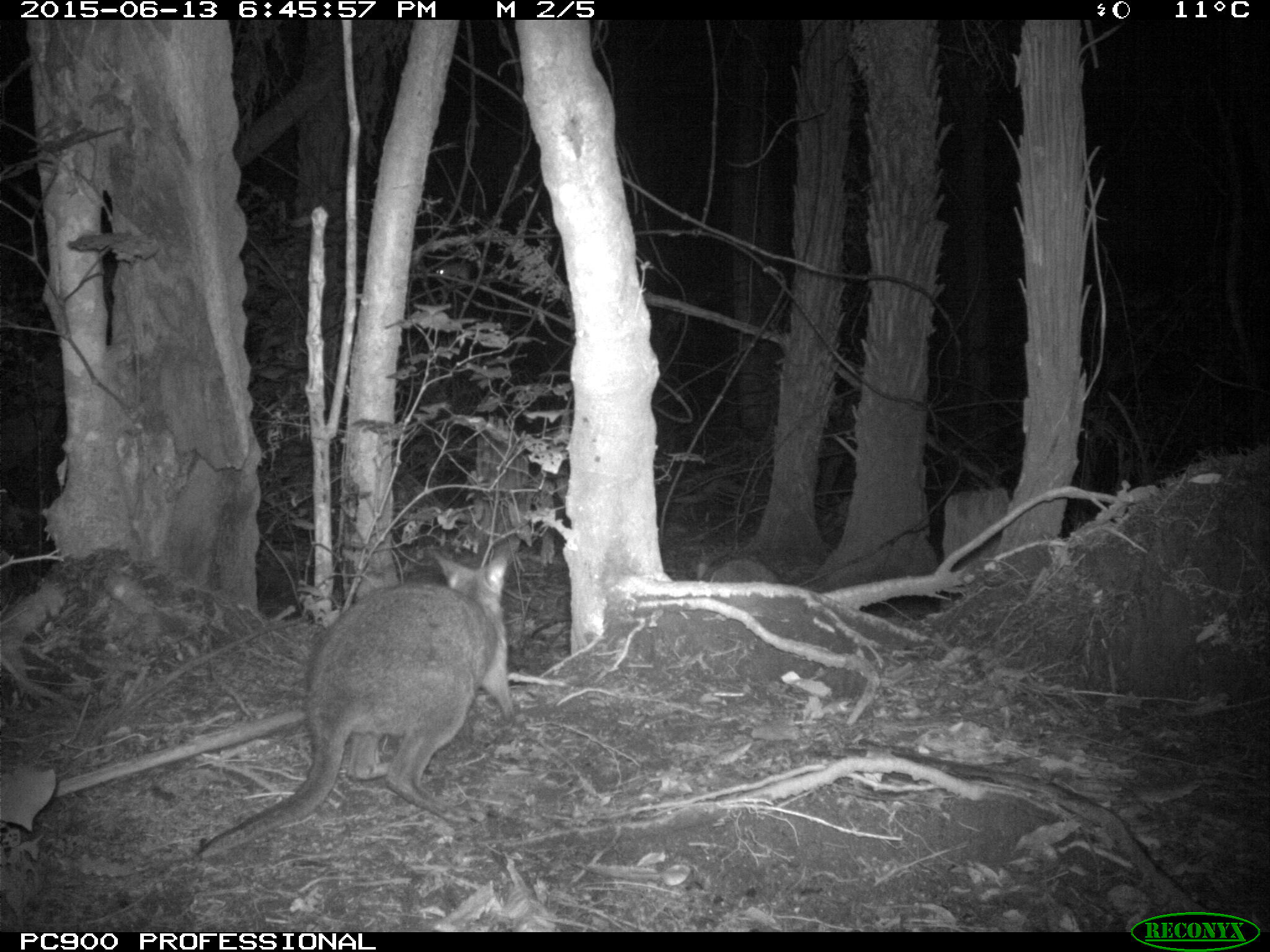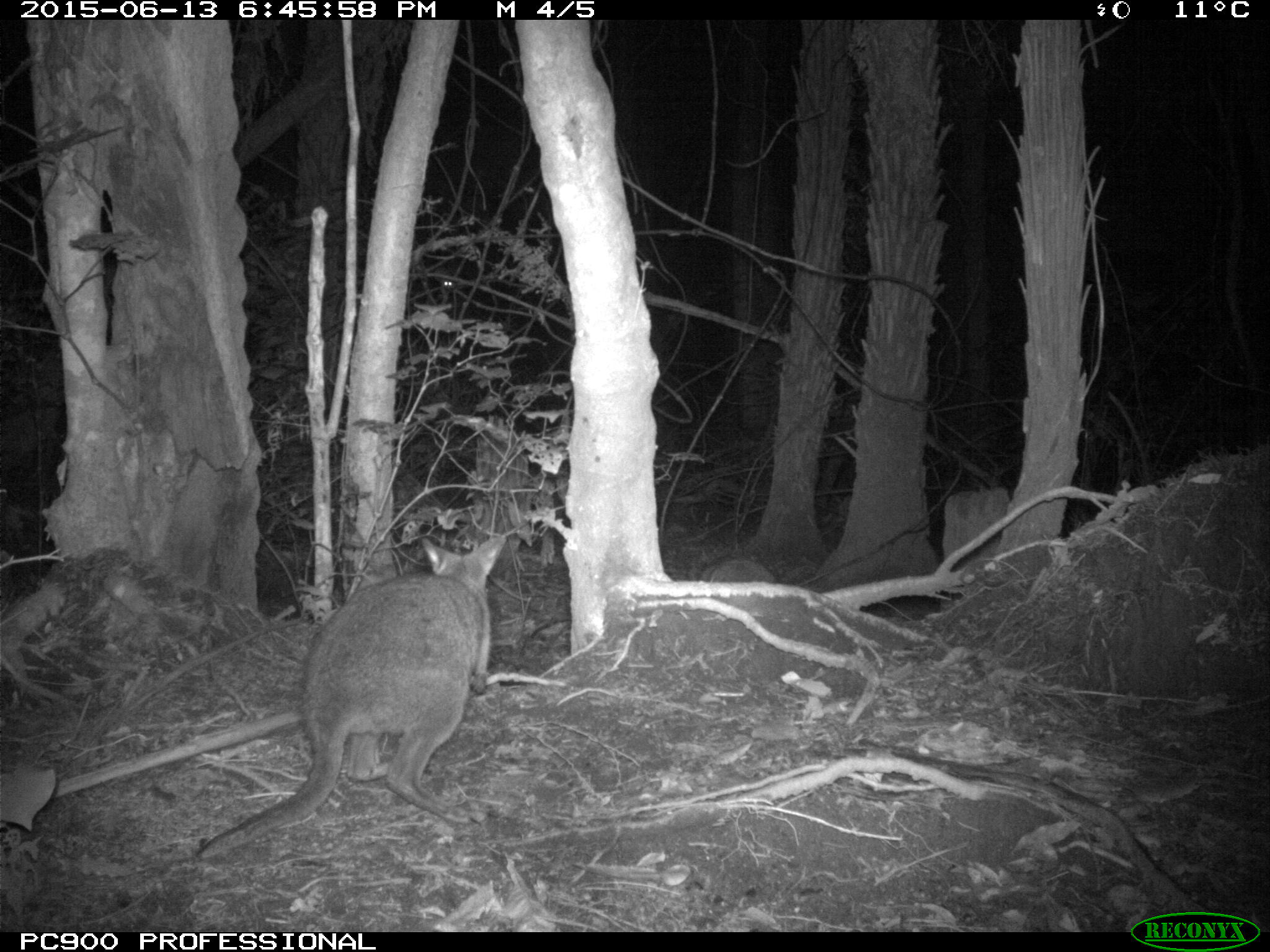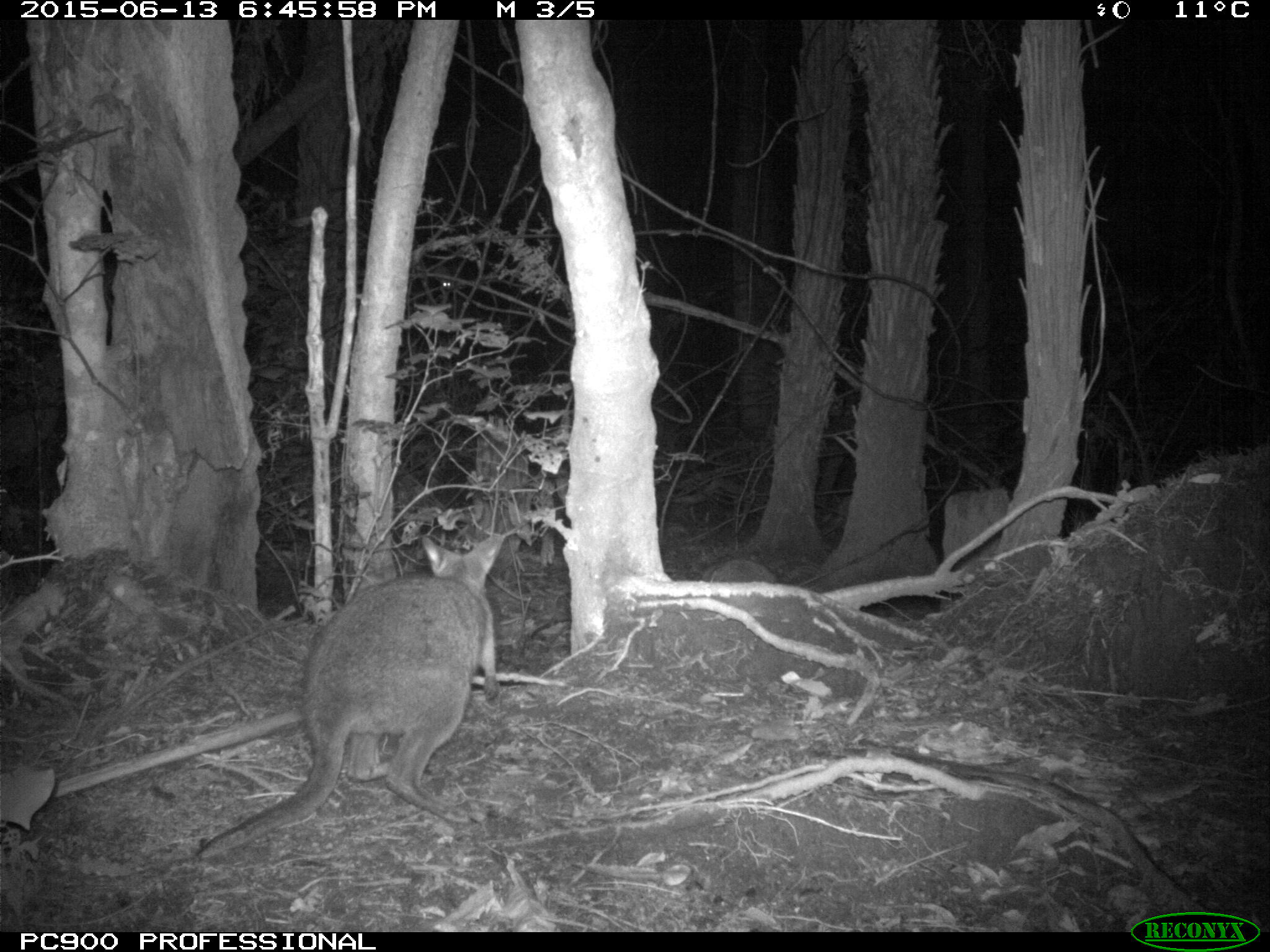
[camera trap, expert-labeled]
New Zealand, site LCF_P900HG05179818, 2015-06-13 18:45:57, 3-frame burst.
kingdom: Animalia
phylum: Chordata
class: Mammalia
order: Diprotodontia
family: Macropodidae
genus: Notamacropus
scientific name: Notamacropus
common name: wallaby